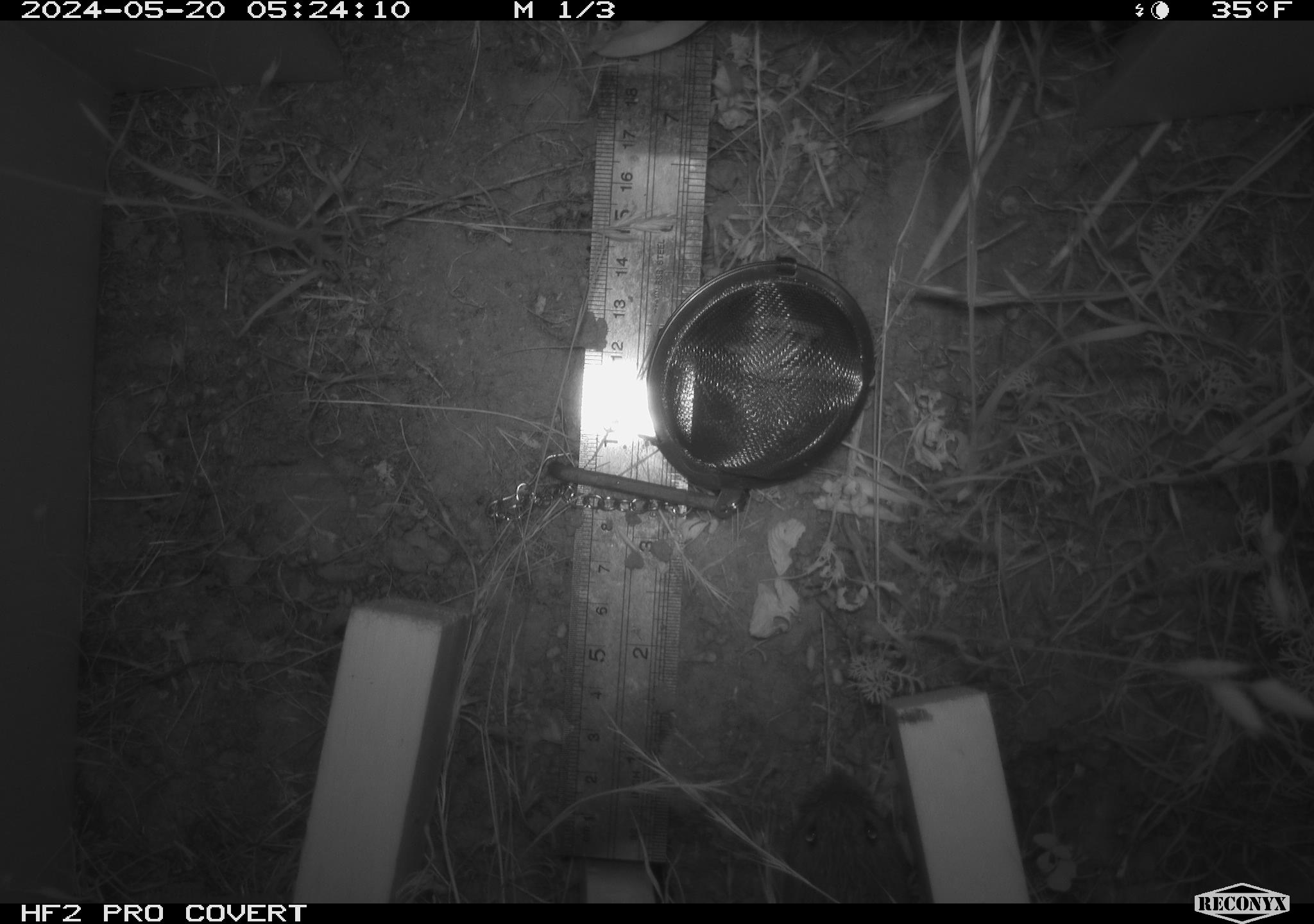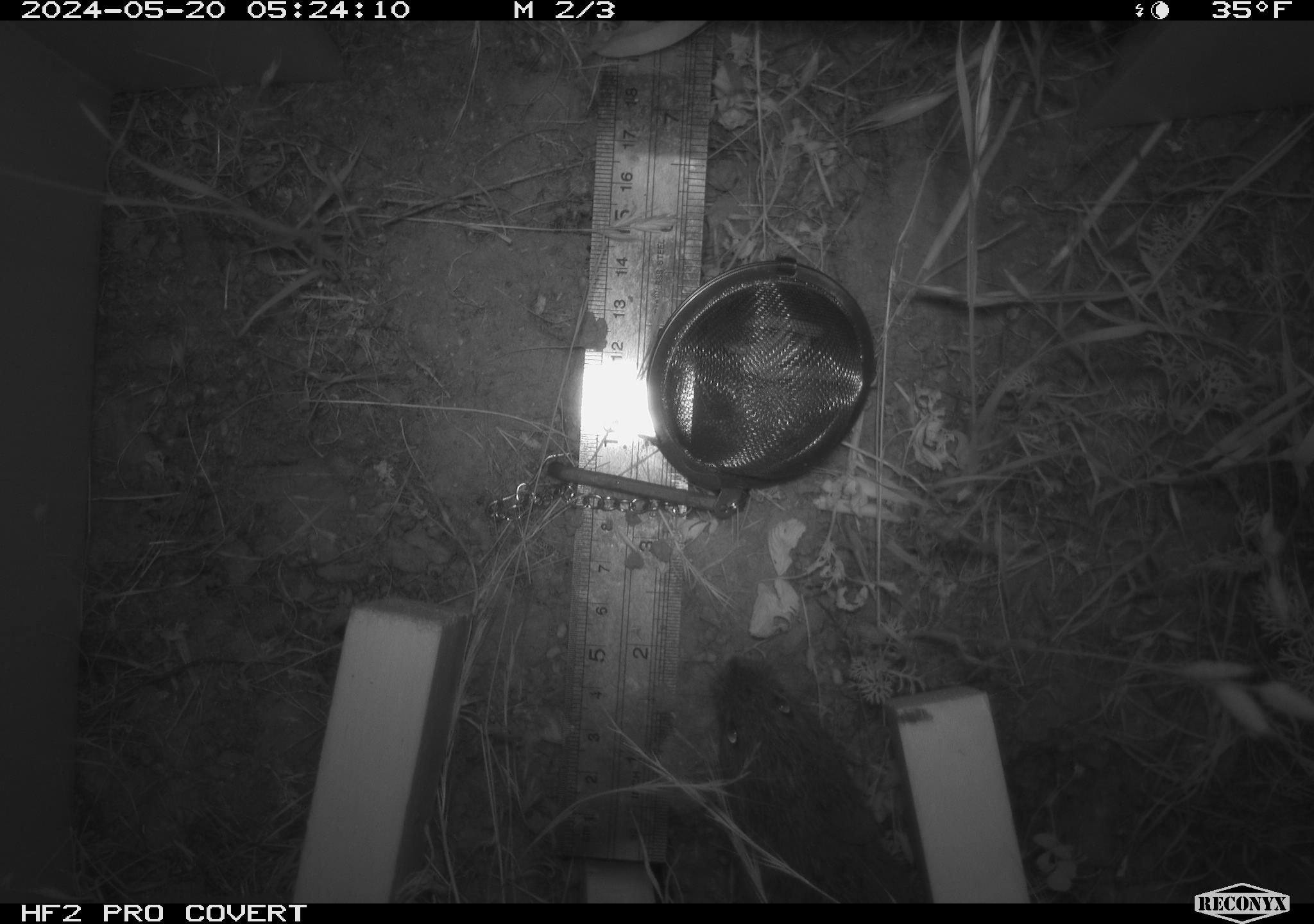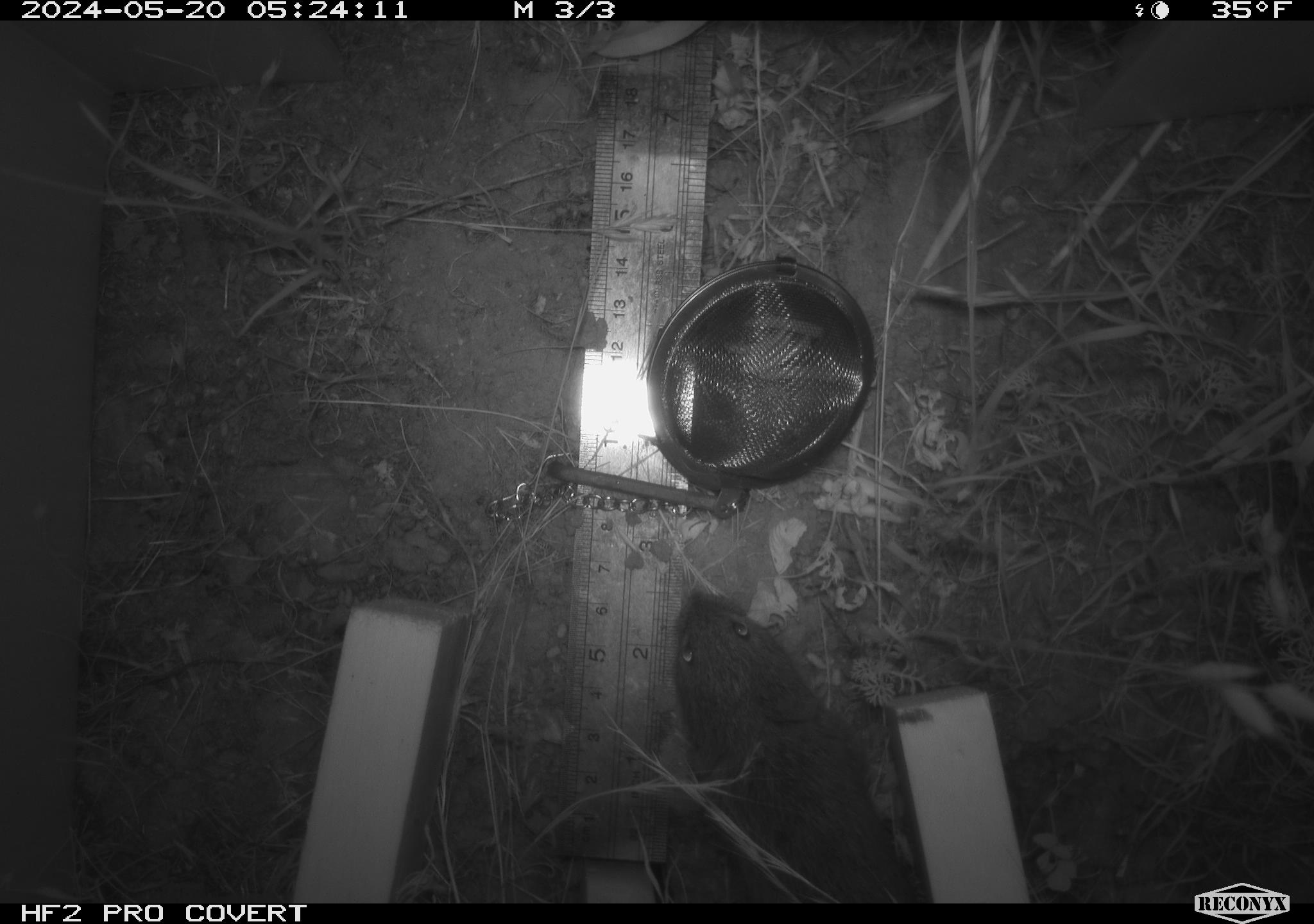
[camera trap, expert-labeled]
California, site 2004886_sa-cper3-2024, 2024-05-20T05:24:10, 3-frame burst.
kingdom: Animalia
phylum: Chordata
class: Mammalia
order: Rodentia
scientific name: Rodentia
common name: rodent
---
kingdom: Animalia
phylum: Chordata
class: Mammalia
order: Rodentia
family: Cricetidae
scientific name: Arvicolinae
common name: voles, lemmings, and muskrats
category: arvicolinae subfamily